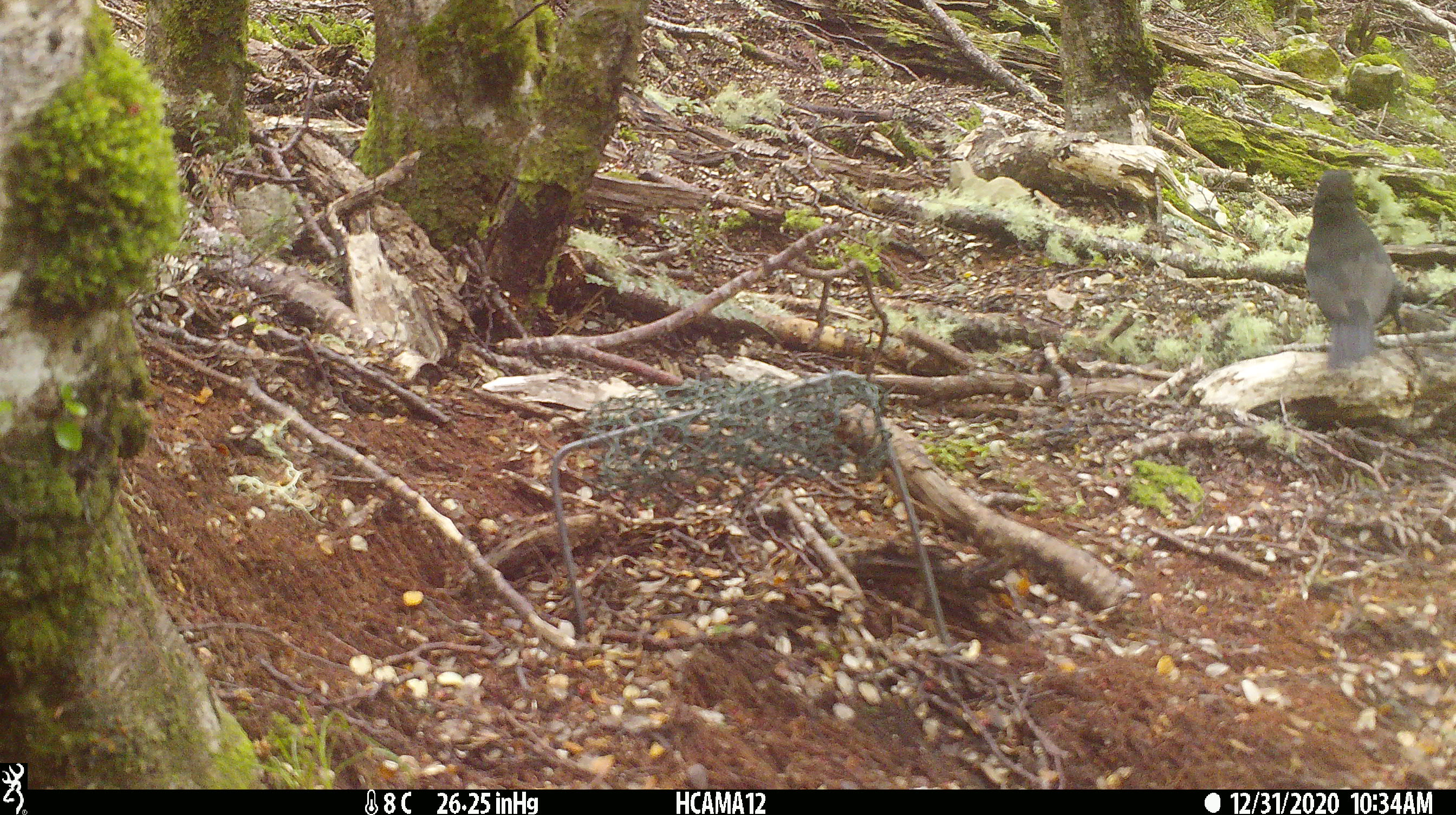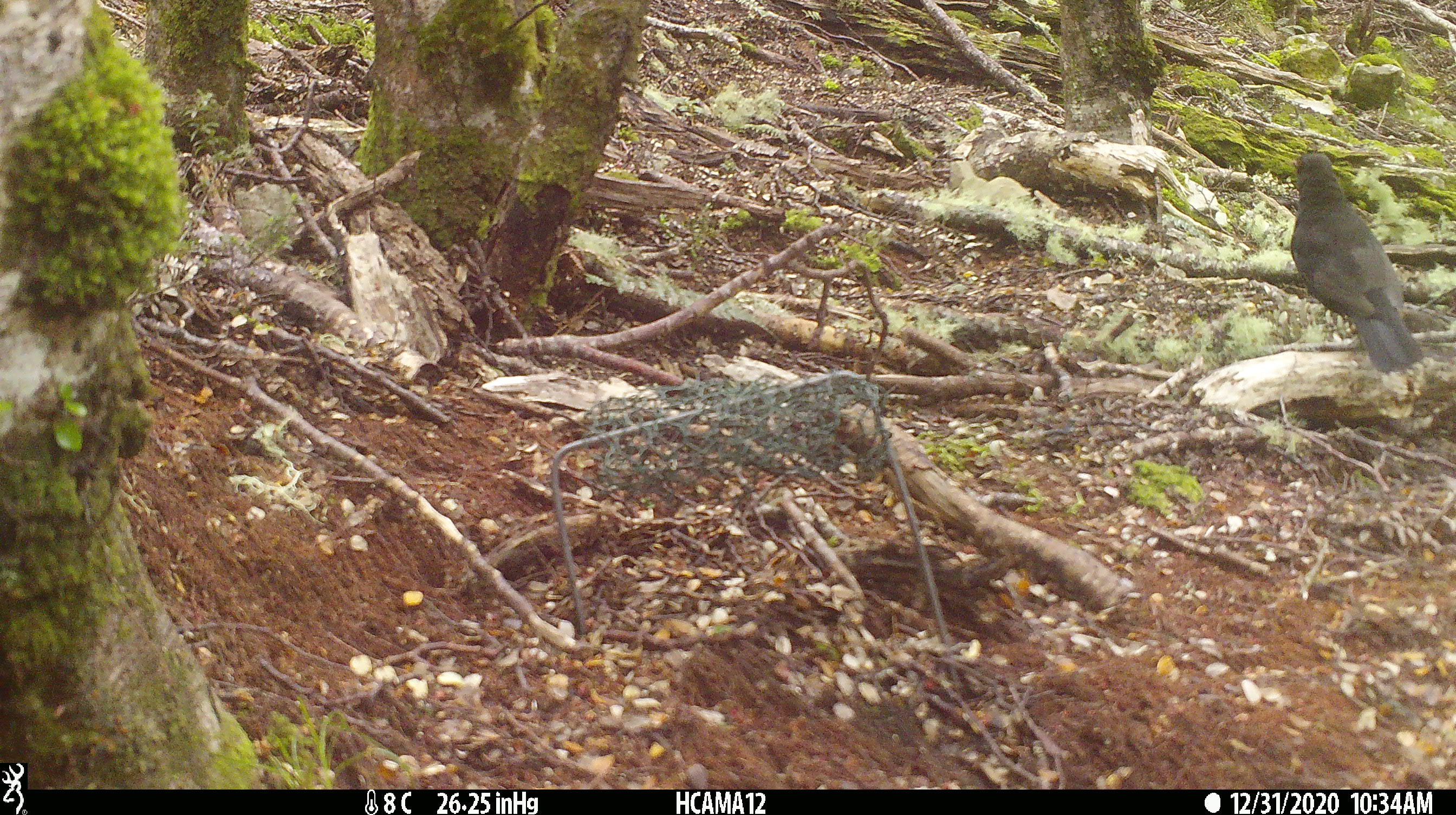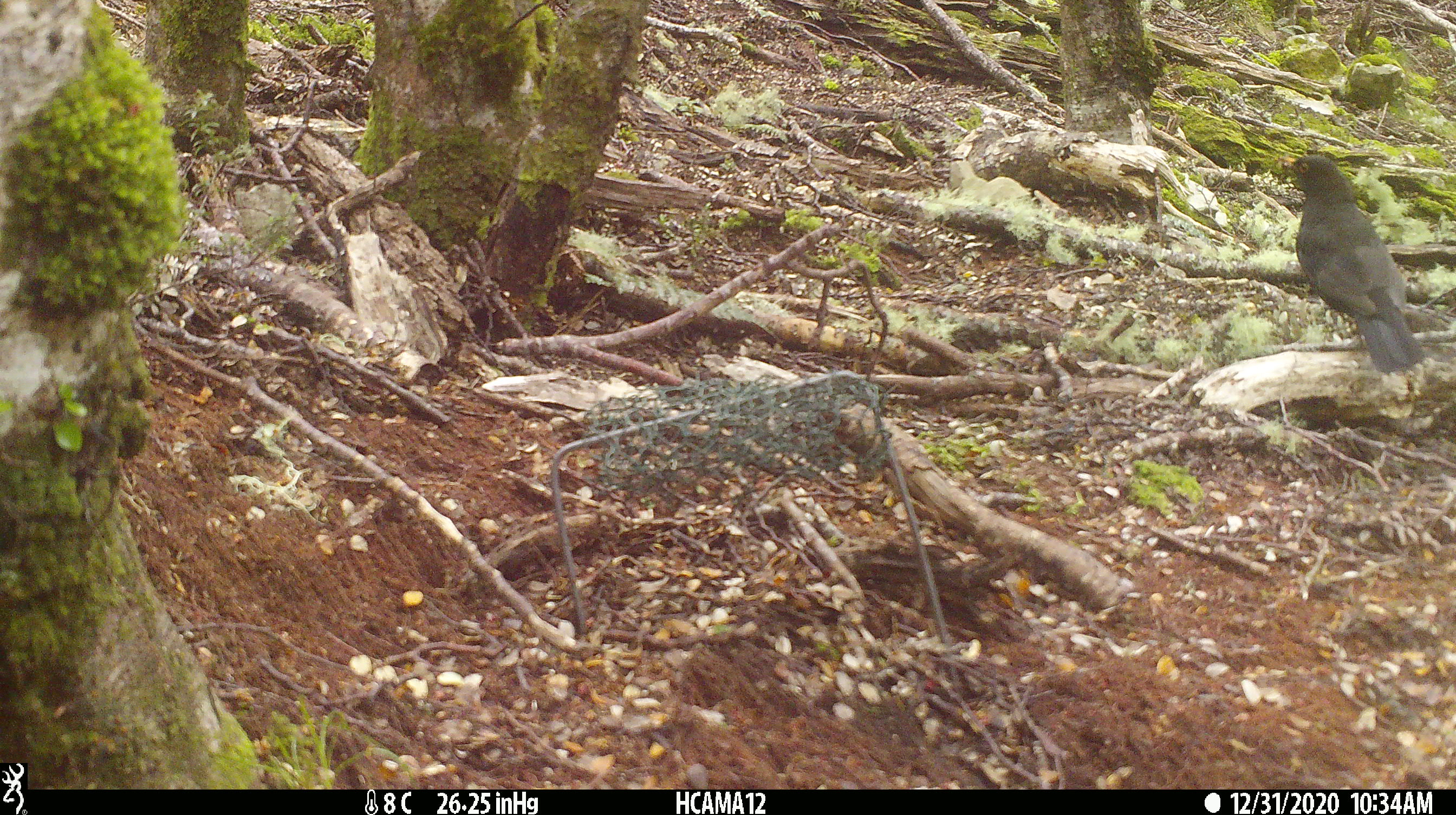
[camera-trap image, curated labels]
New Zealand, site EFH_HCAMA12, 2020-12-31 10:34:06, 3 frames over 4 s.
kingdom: Animalia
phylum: Chordata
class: Aves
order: Passeriformes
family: Turdidae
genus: Turdus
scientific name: Turdus merula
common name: eurasian blackbird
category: blackbird